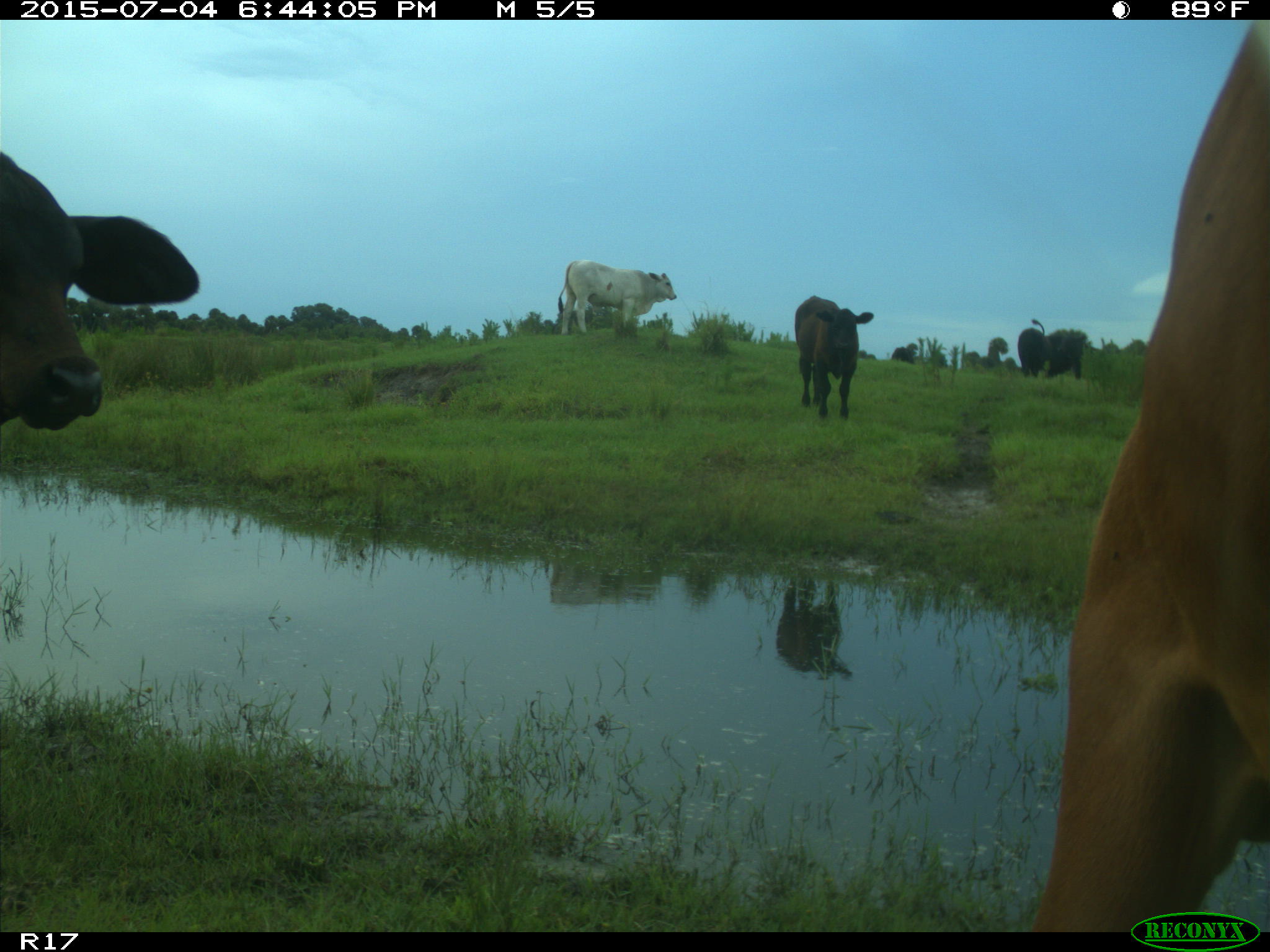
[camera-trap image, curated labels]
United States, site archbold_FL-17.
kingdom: Animalia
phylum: Chordata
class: Mammalia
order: Artiodactyla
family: Bovidae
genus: Bos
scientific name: Bos taurus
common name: domestic cow